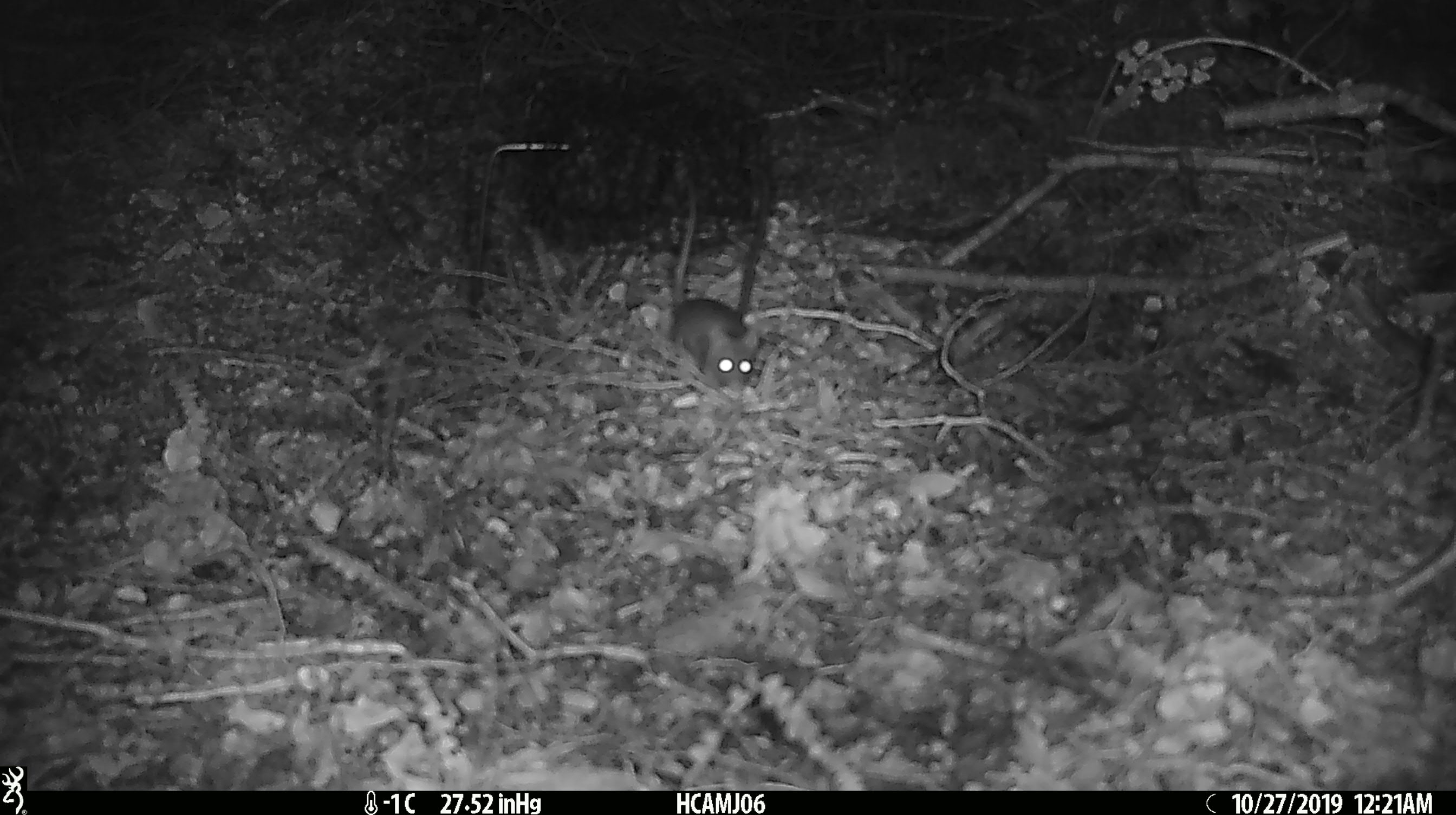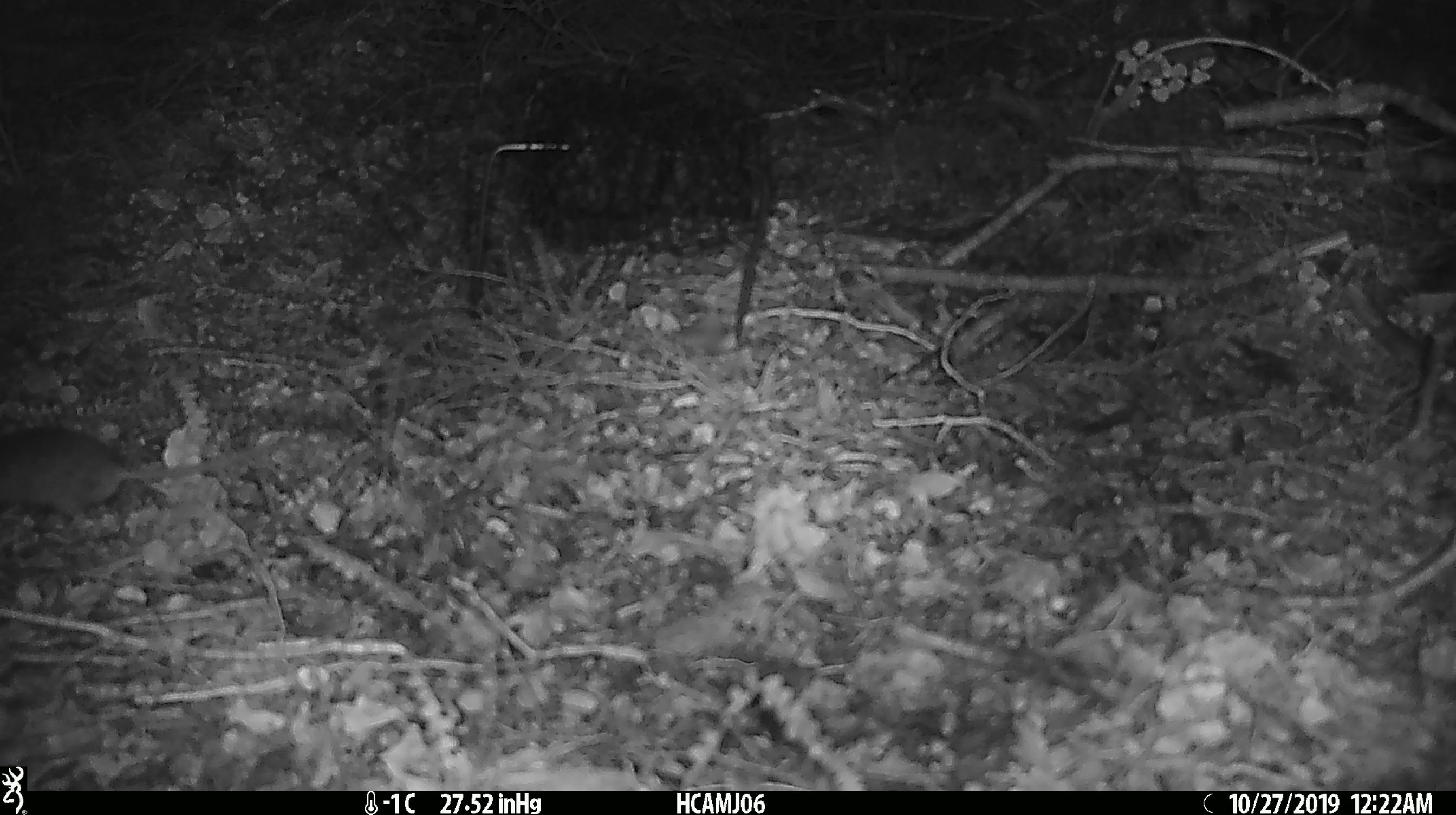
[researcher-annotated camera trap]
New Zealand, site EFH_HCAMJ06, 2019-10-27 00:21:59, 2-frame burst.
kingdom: Animalia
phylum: Chordata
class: Mammalia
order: Rodentia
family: Muridae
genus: Mus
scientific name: Mus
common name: mouse